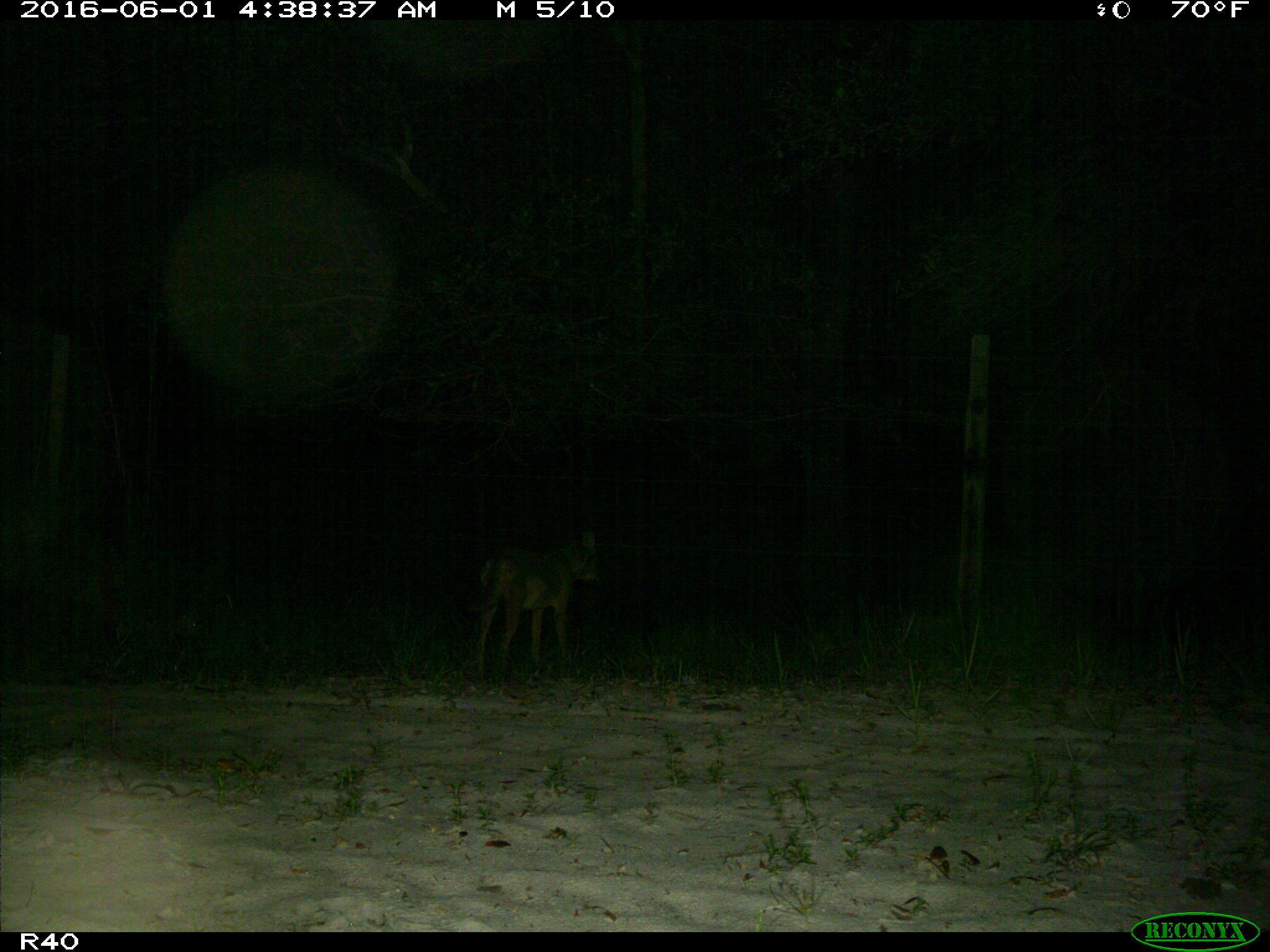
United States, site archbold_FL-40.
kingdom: Animalia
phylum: Chordata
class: Mammalia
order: Carnivora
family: Canidae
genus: Canis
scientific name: Canis latrans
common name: coyote